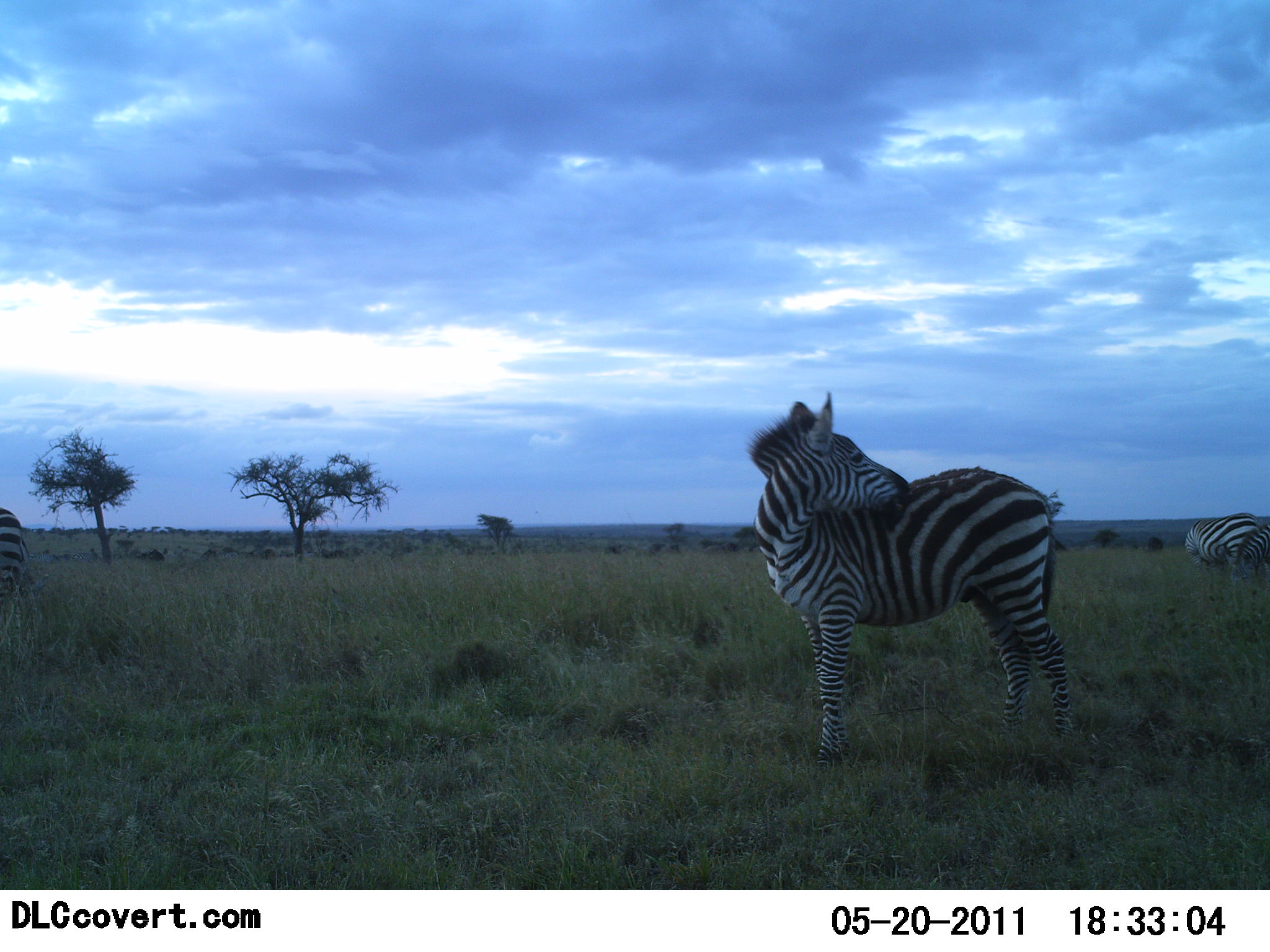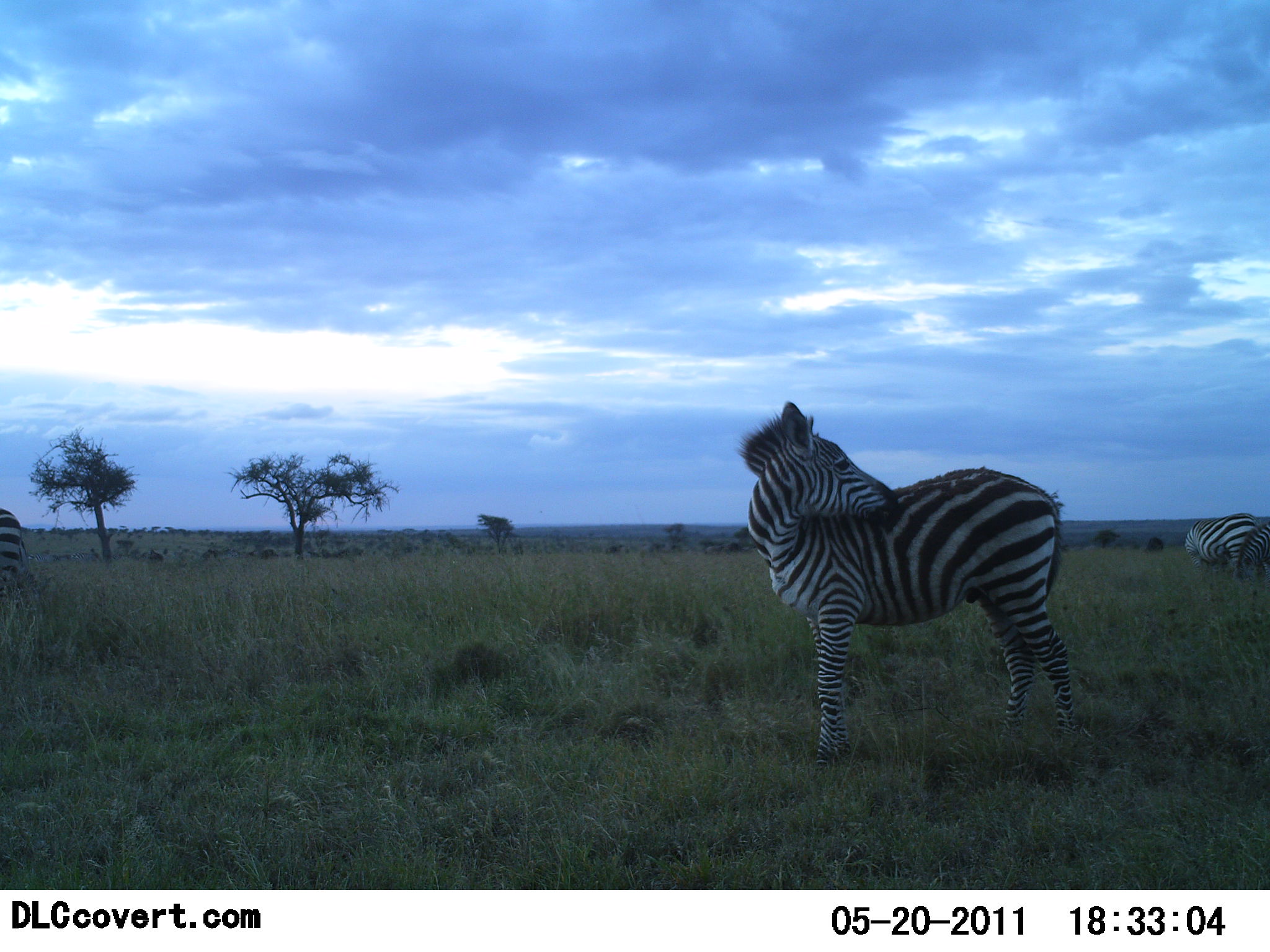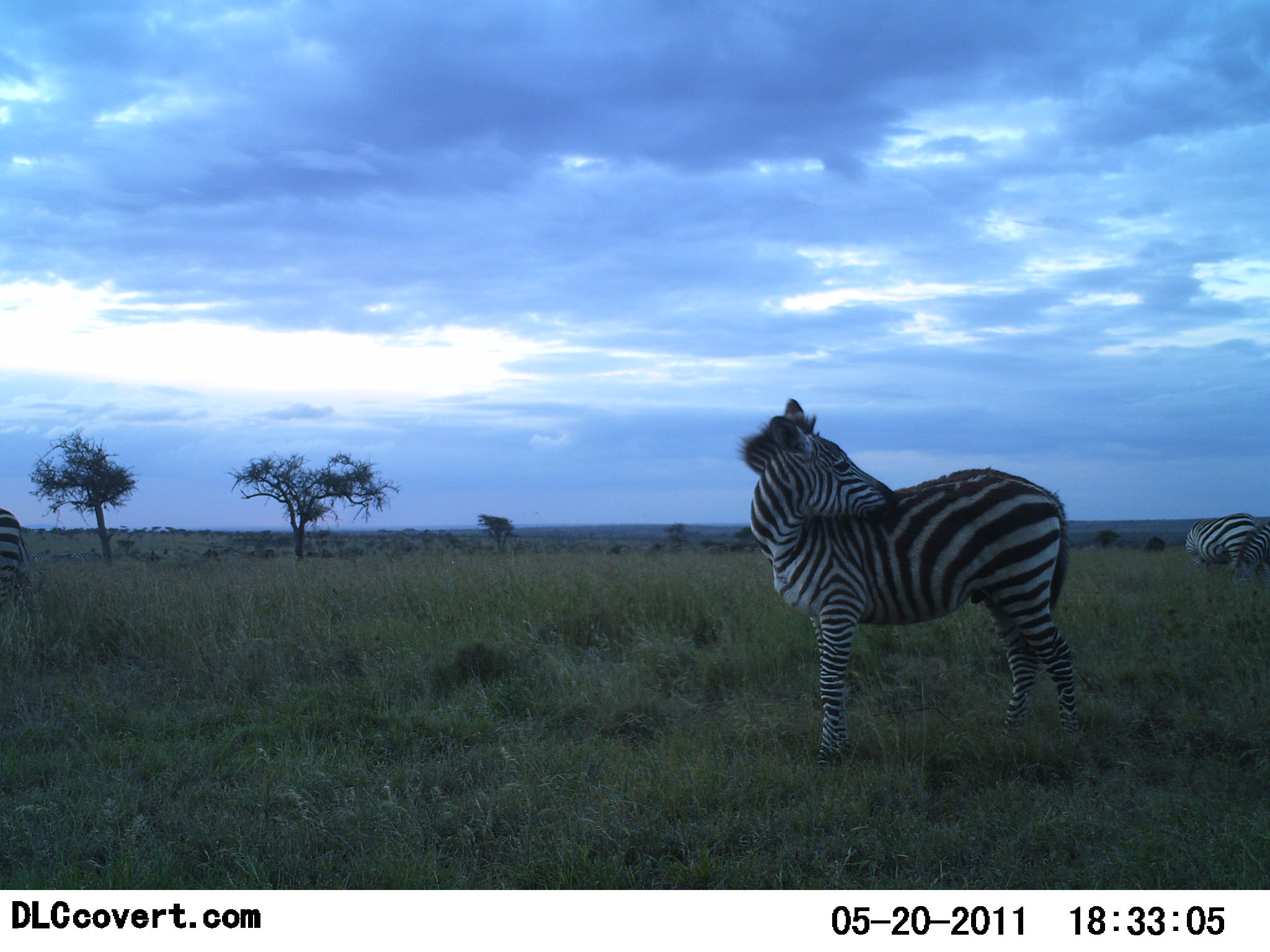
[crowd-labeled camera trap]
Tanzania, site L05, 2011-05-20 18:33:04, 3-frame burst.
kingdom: Animalia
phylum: Chordata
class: Mammalia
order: Perissodactyla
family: Equidae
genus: Equus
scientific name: Equus quagga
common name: plains zebra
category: zebra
Zebra (plains zebra) (Equus quagga), count 3. Behavior (volunteer vote fractions): standing 100%, resting 0%, moving 8%, interacting 8%. Young present (vote fraction): 0%. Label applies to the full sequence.